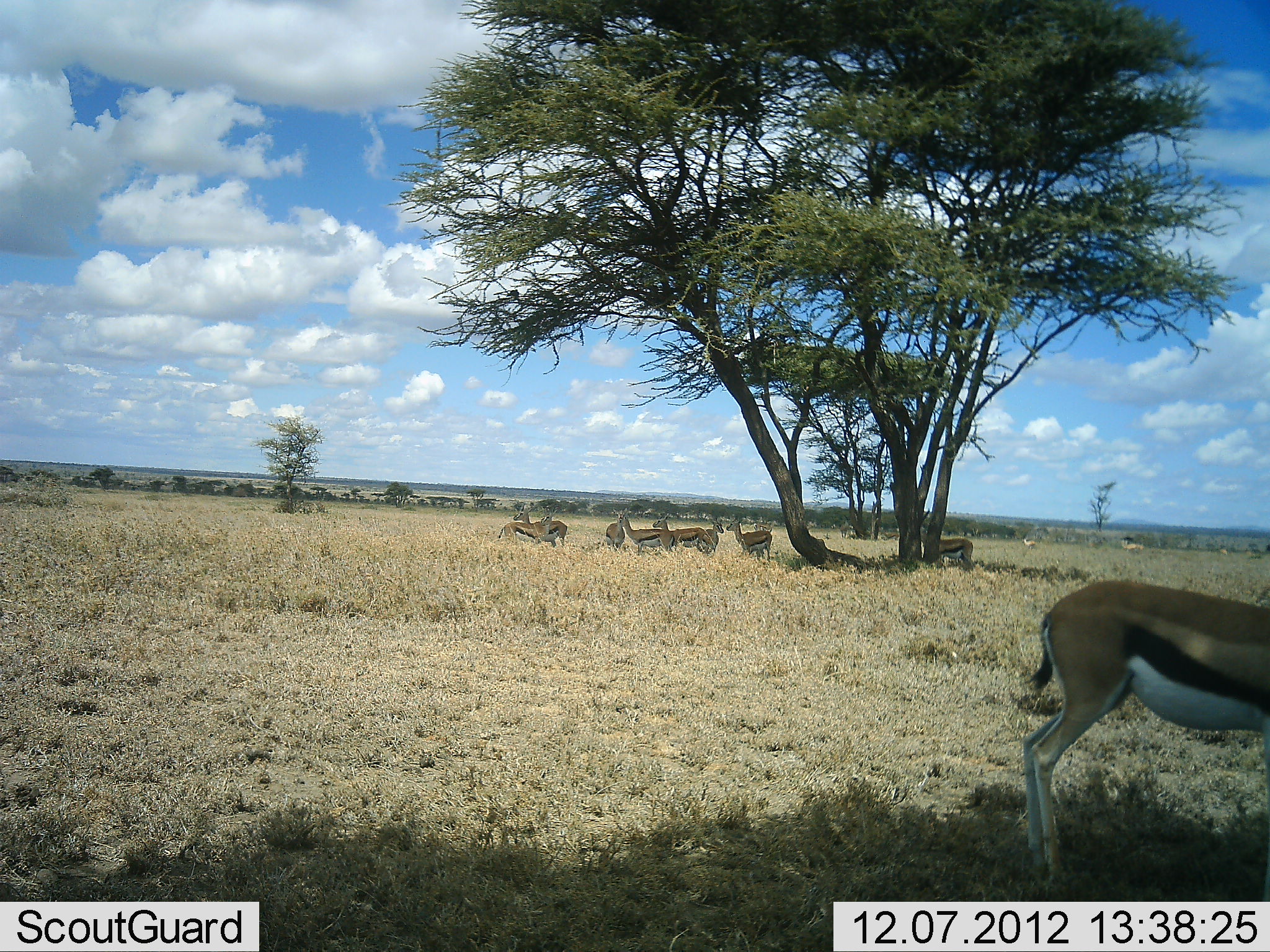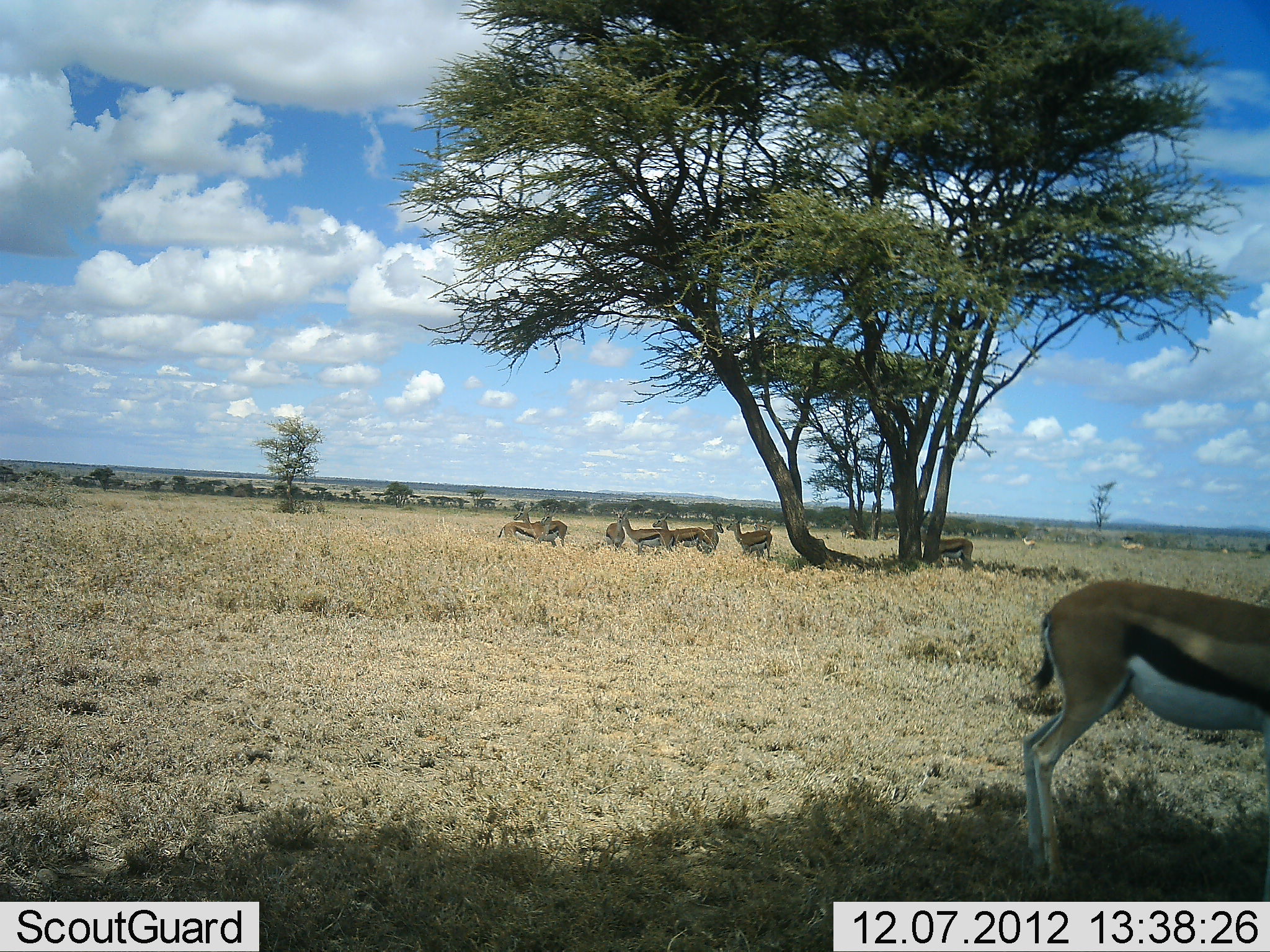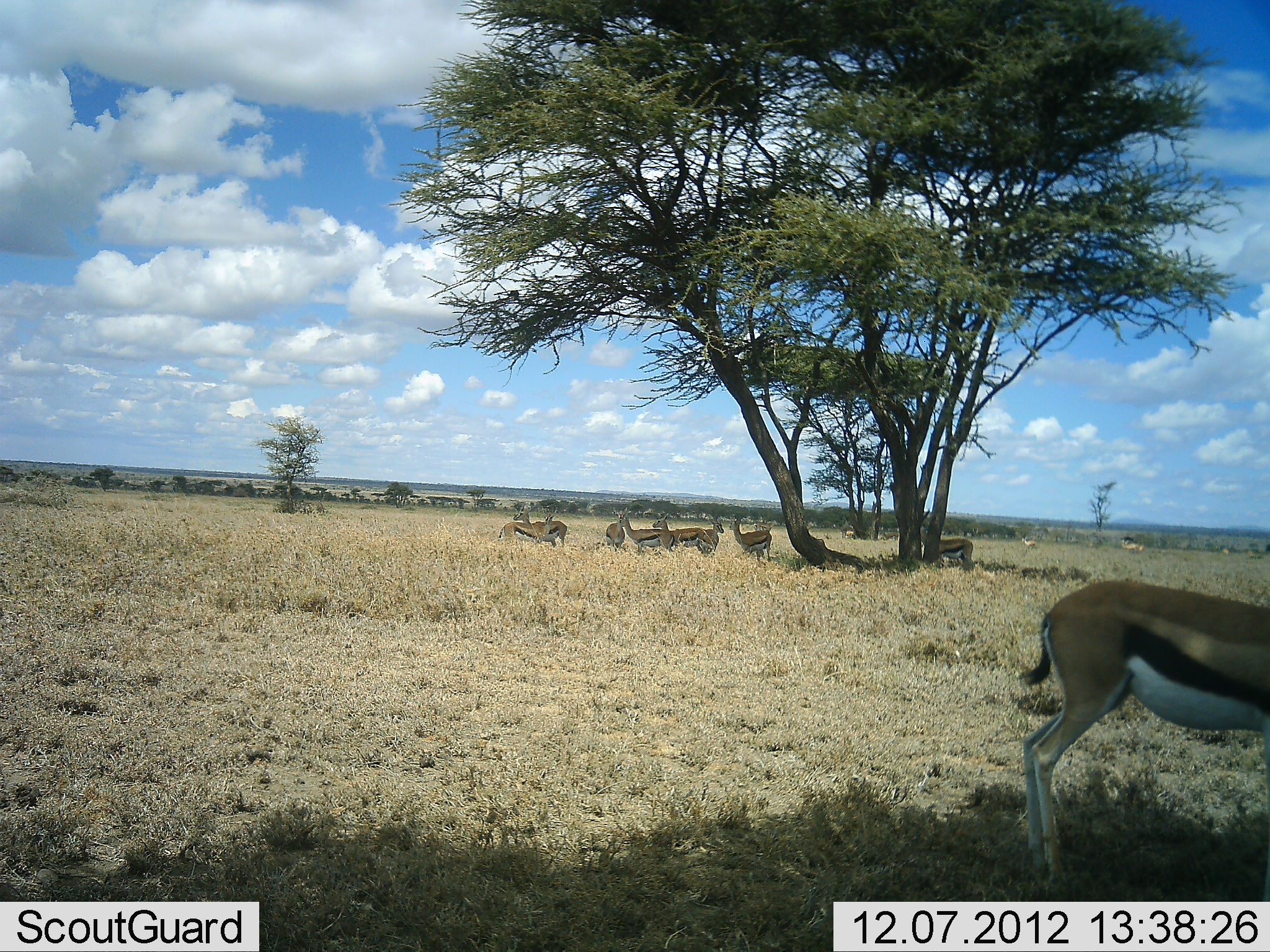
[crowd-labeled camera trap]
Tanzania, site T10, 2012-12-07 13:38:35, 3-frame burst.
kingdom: Animalia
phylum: Chordata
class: Mammalia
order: Artiodactyla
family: Bovidae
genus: Eudorcas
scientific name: Eudorcas thomsonii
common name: thomson's gazelle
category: gazellethomsons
Gazellethomsons (thomson's gazelle) (Eudorcas thomsonii), count 9. Behavior (volunteer vote fractions): standing 85%, resting 23%, moving 8%, interacting 0%. Young present (vote fraction): 0%. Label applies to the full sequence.